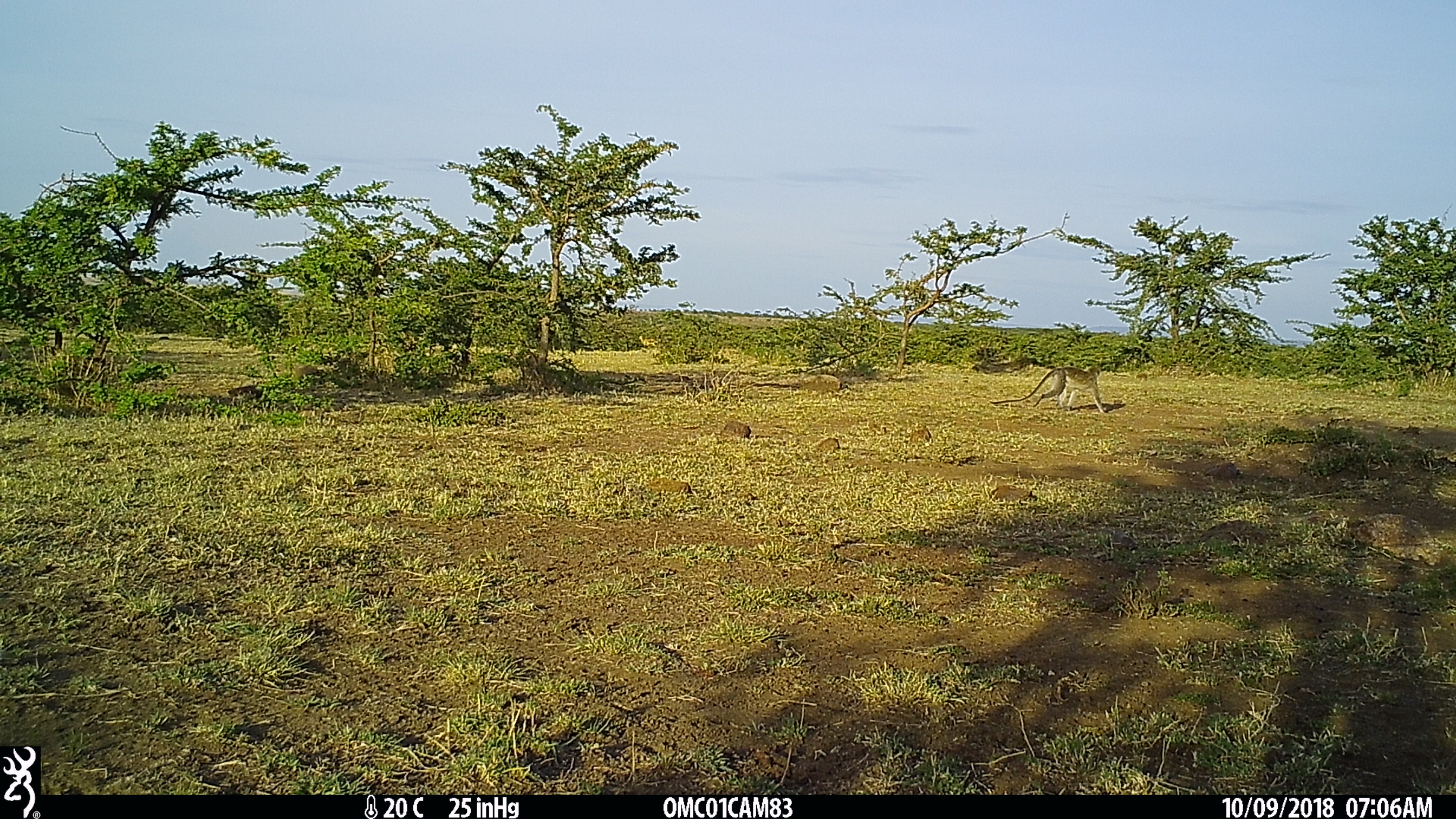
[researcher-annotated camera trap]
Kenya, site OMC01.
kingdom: Animalia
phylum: Chordata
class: Mammalia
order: Primates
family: Cercopithecidae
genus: Chlorocebus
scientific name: Chlorocebus pygerythrus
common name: vervet monkey